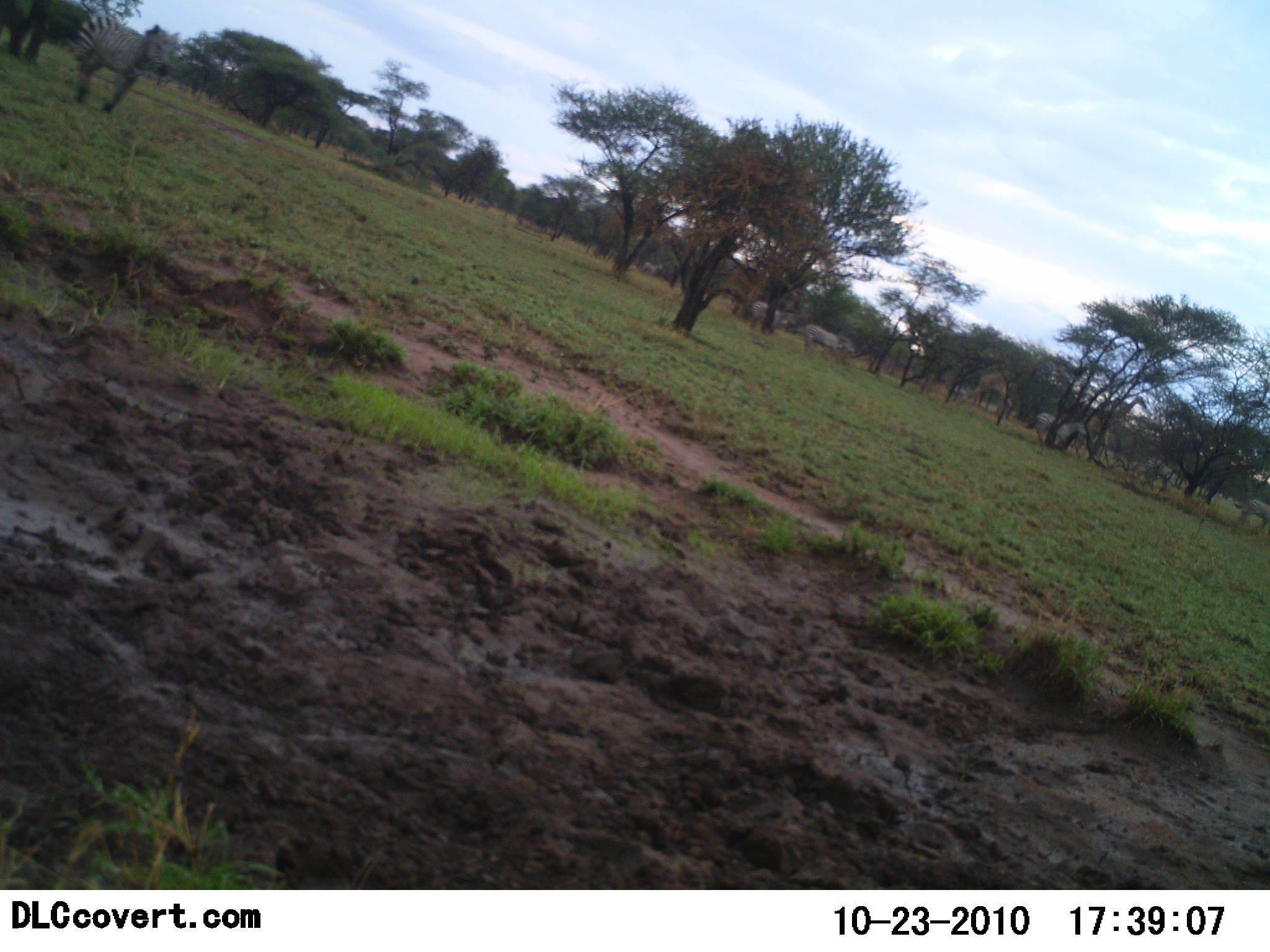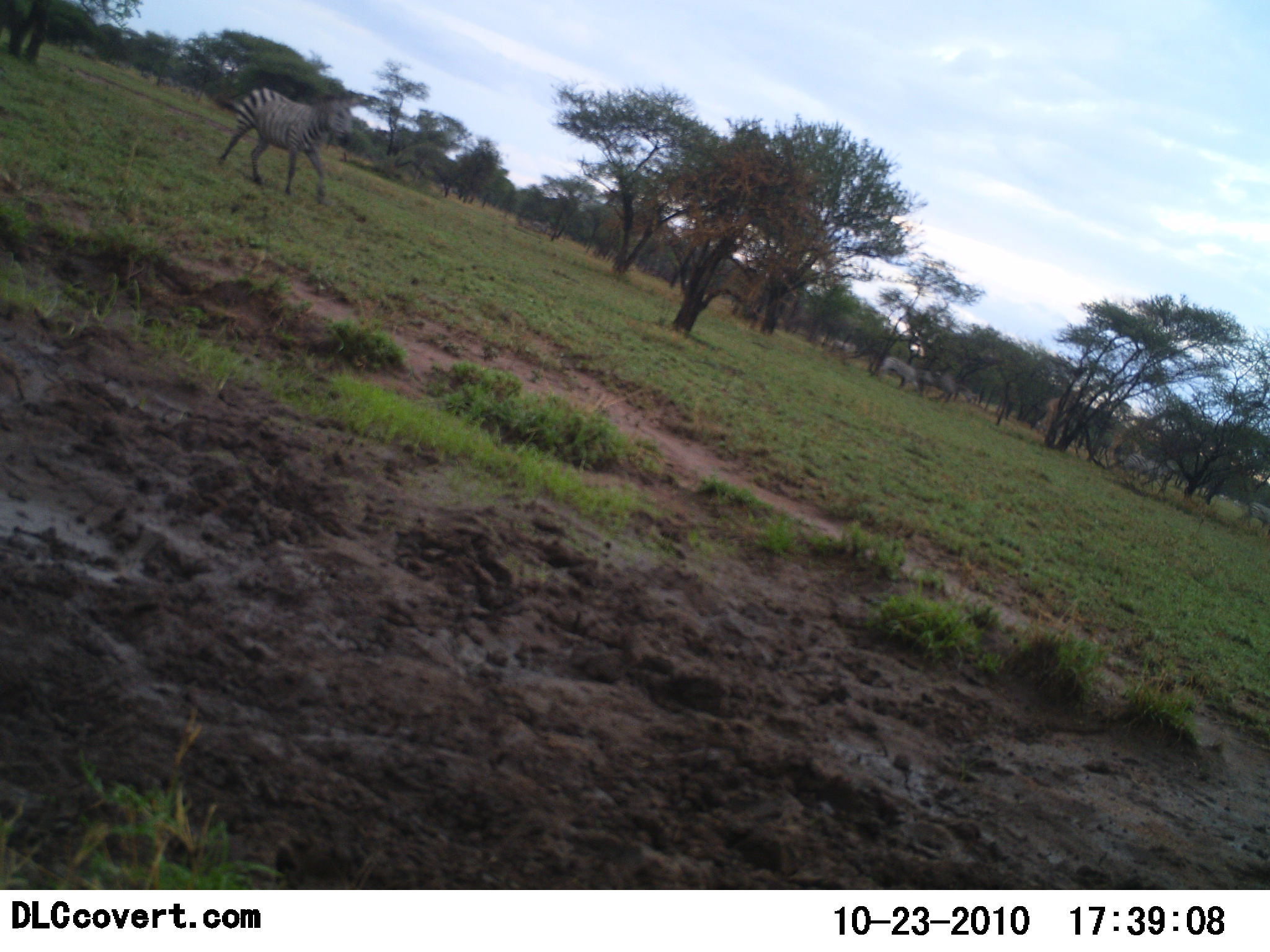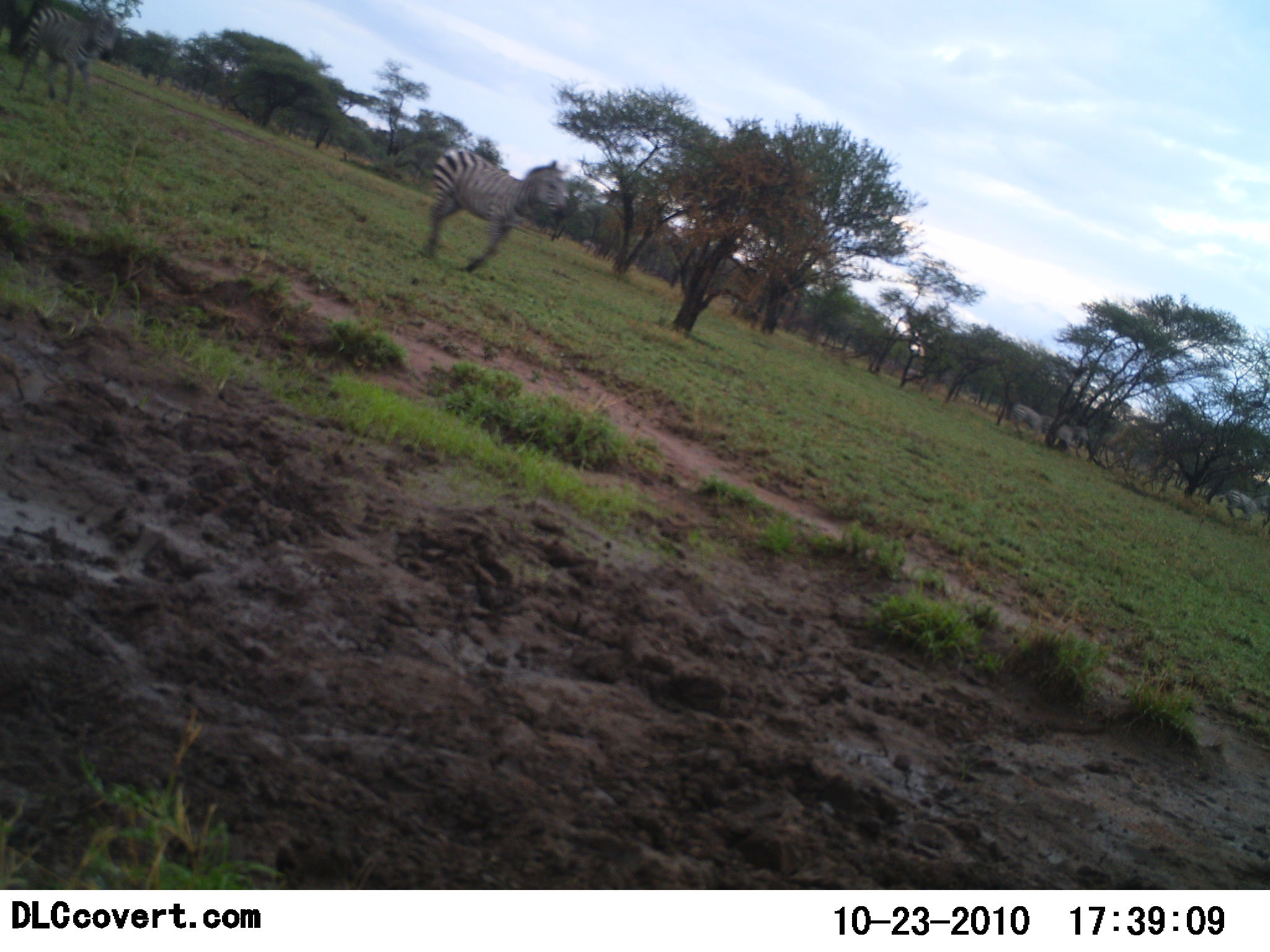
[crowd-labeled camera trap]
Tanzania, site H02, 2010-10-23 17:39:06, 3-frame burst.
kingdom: Animalia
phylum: Chordata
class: Mammalia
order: Perissodactyla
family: Equidae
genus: Equus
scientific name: Equus quagga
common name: plains zebra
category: zebra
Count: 10.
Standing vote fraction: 0%.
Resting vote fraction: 0%.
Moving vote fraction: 100%.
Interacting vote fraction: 0%.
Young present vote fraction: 0%.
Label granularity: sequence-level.